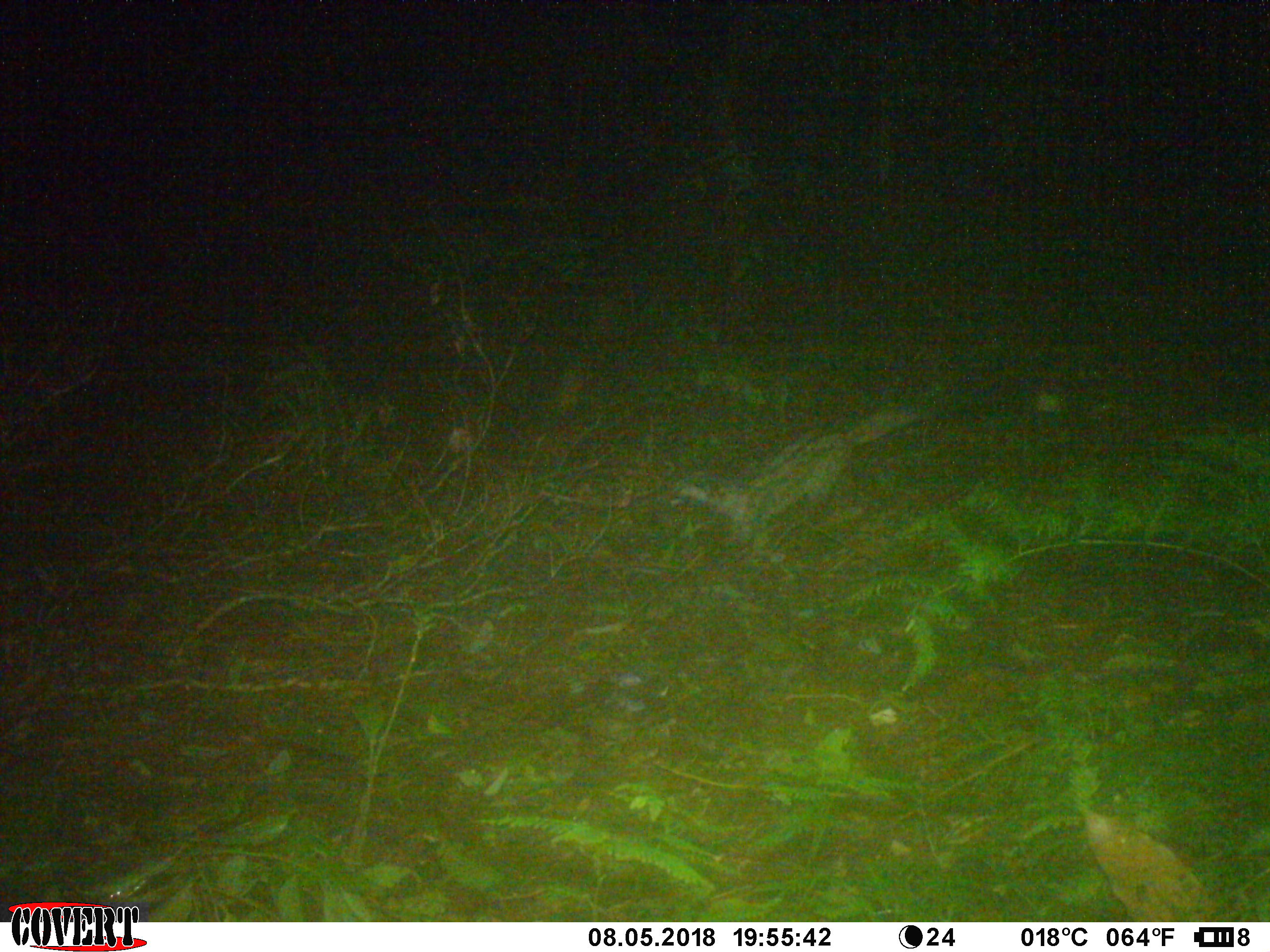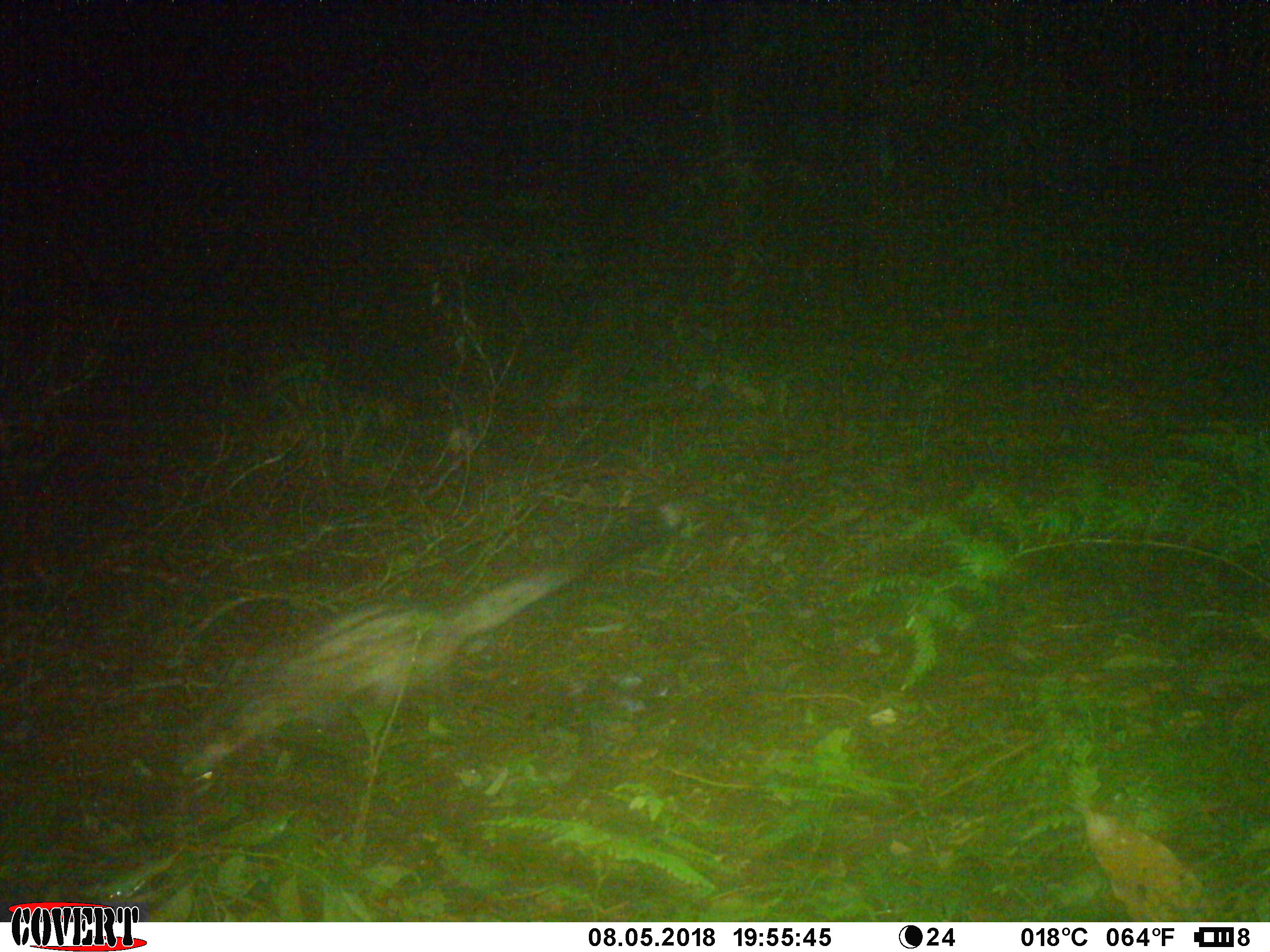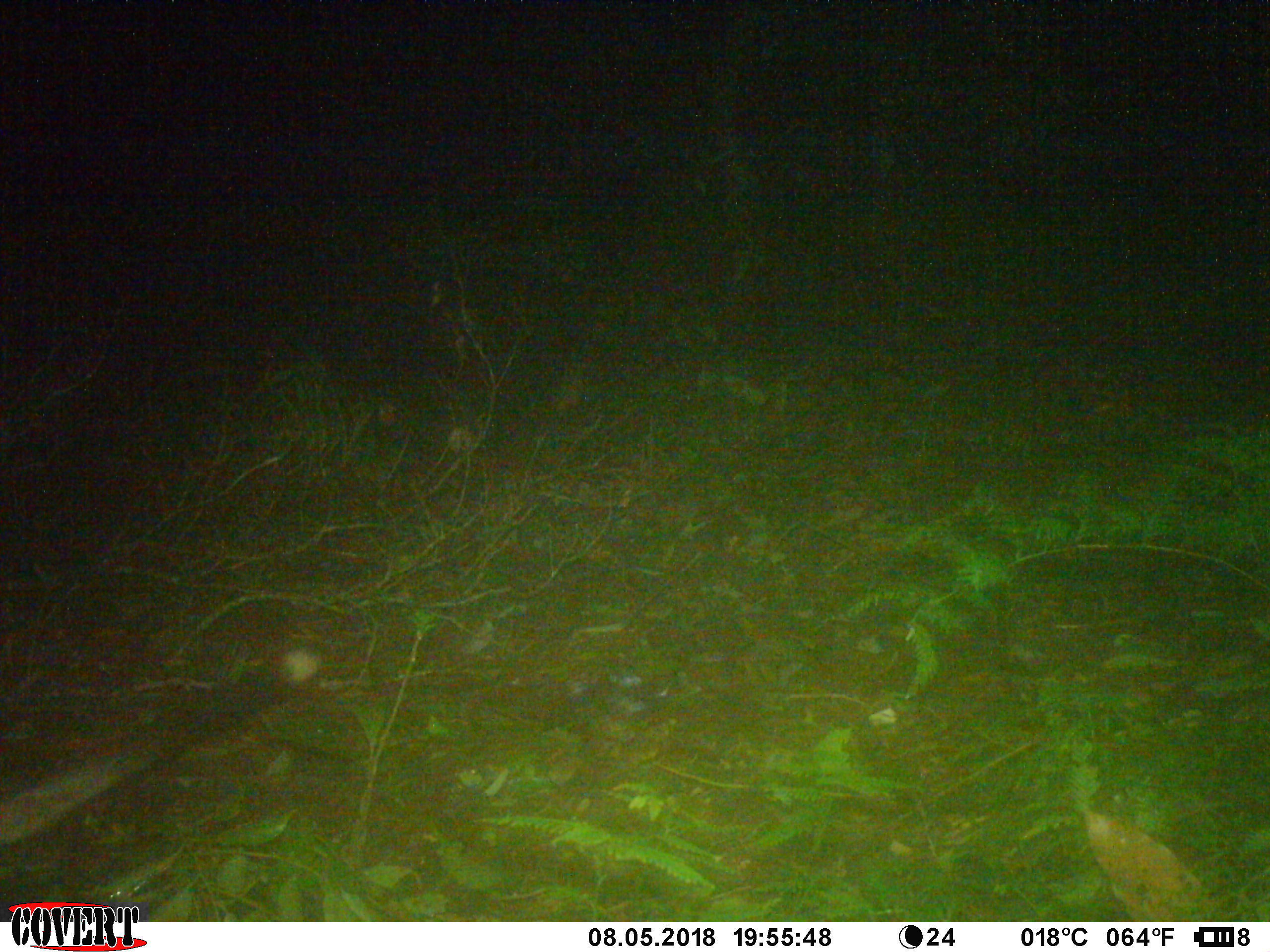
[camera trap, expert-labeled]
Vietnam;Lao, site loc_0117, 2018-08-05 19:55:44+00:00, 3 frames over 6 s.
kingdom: Animalia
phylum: Chordata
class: Mammalia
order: Carnivora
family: Viverridae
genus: Paradoxurus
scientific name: Paradoxurus hermaphroditus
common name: common palm civet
Common palm civet (Paradoxurus hermaphroditus). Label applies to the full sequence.